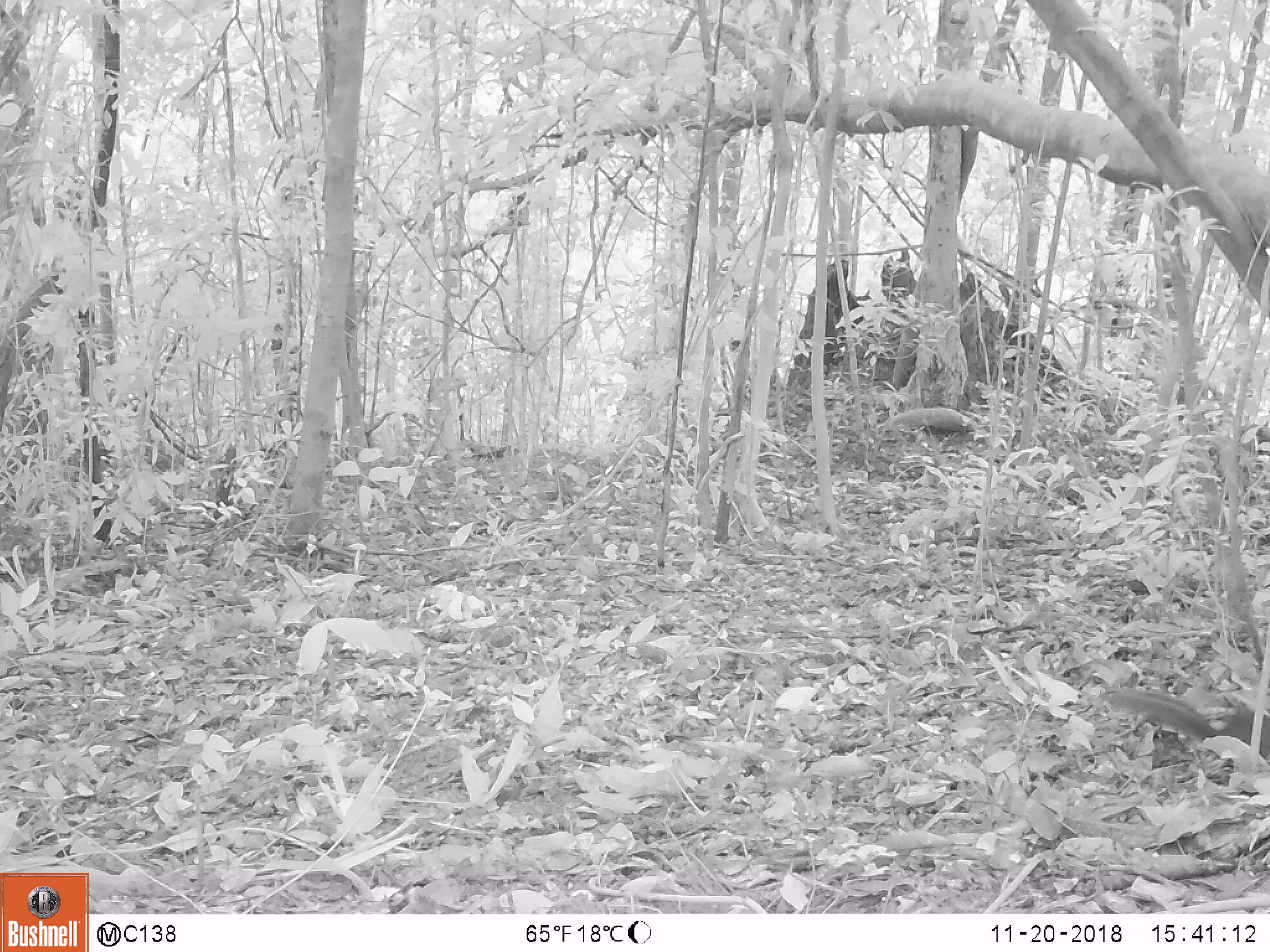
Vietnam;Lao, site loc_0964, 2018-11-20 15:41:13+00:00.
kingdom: Animalia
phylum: Chordata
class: Mammalia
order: Rodentia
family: Sciuridae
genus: Dremomys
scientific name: Dremomys rufigenis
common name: red-cheeked squirrel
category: red cheeked squirrel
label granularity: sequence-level